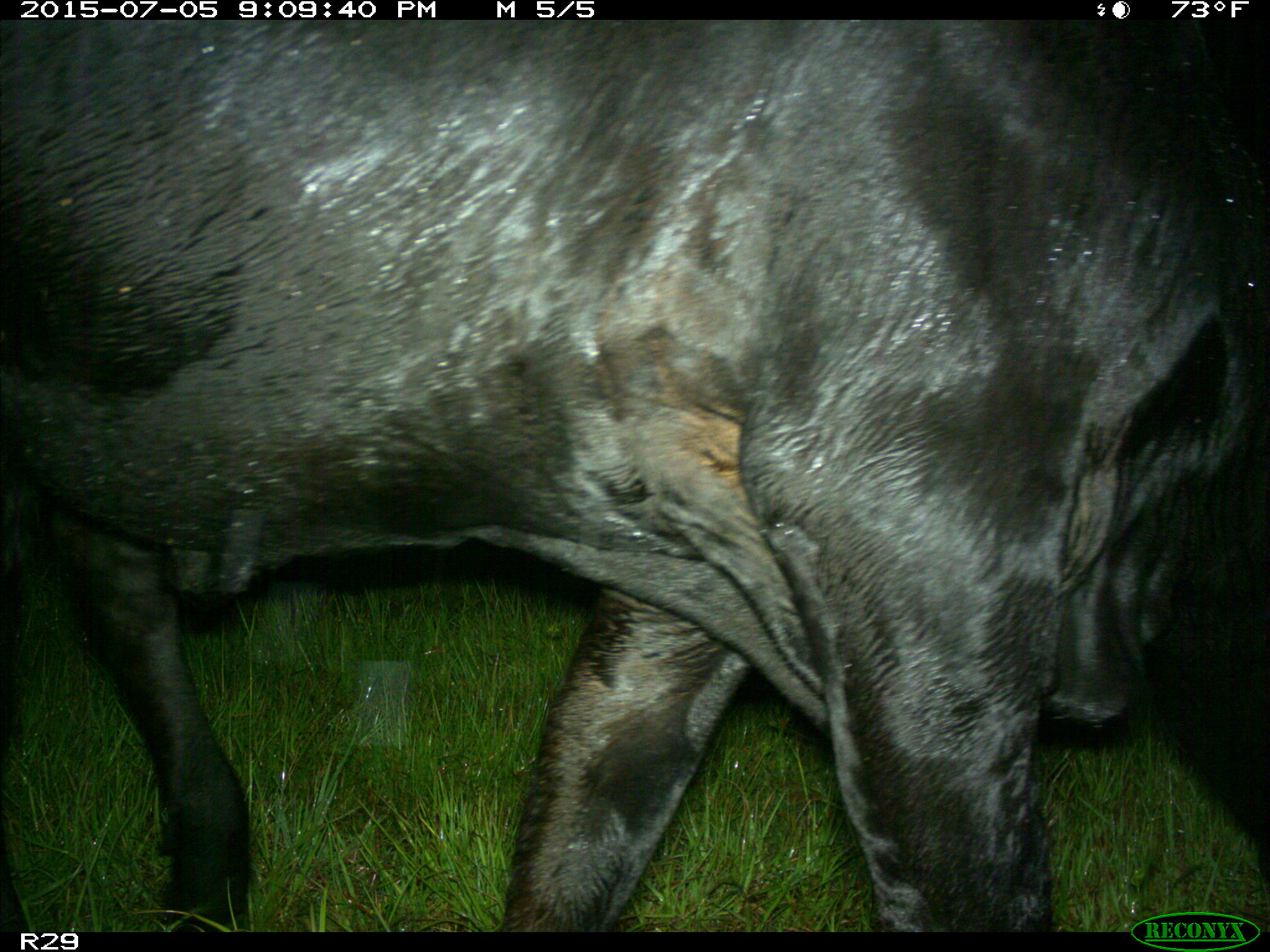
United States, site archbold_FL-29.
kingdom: Animalia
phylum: Chordata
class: Mammalia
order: Artiodactyla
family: Bovidae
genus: Bos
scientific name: Bos taurus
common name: domestic cow